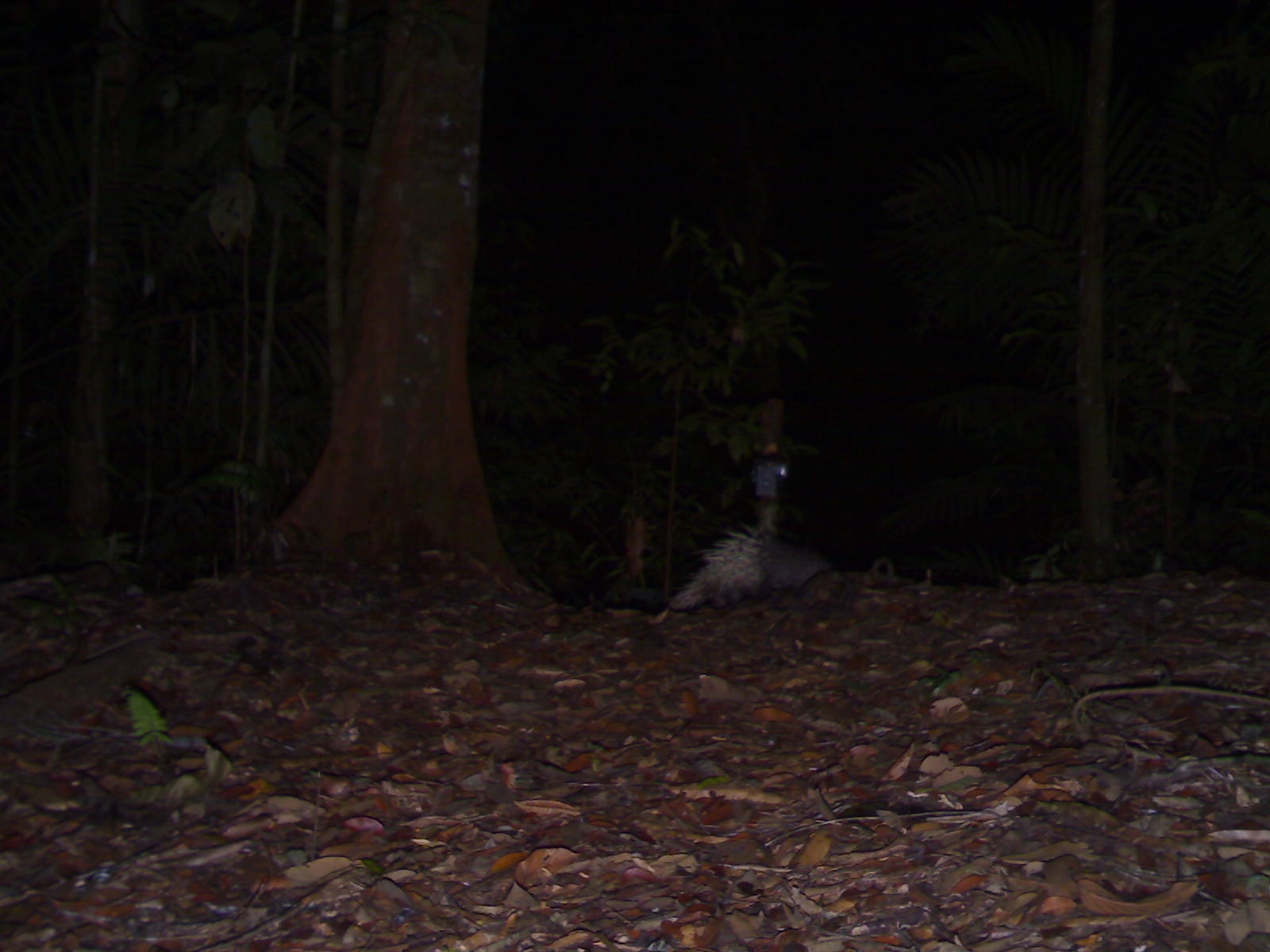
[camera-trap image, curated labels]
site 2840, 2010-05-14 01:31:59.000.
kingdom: Animalia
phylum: Chordata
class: Mammalia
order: Rodentia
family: Hystricidae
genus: Hystrix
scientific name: Hystrix brachyura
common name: east asian porcupine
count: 1